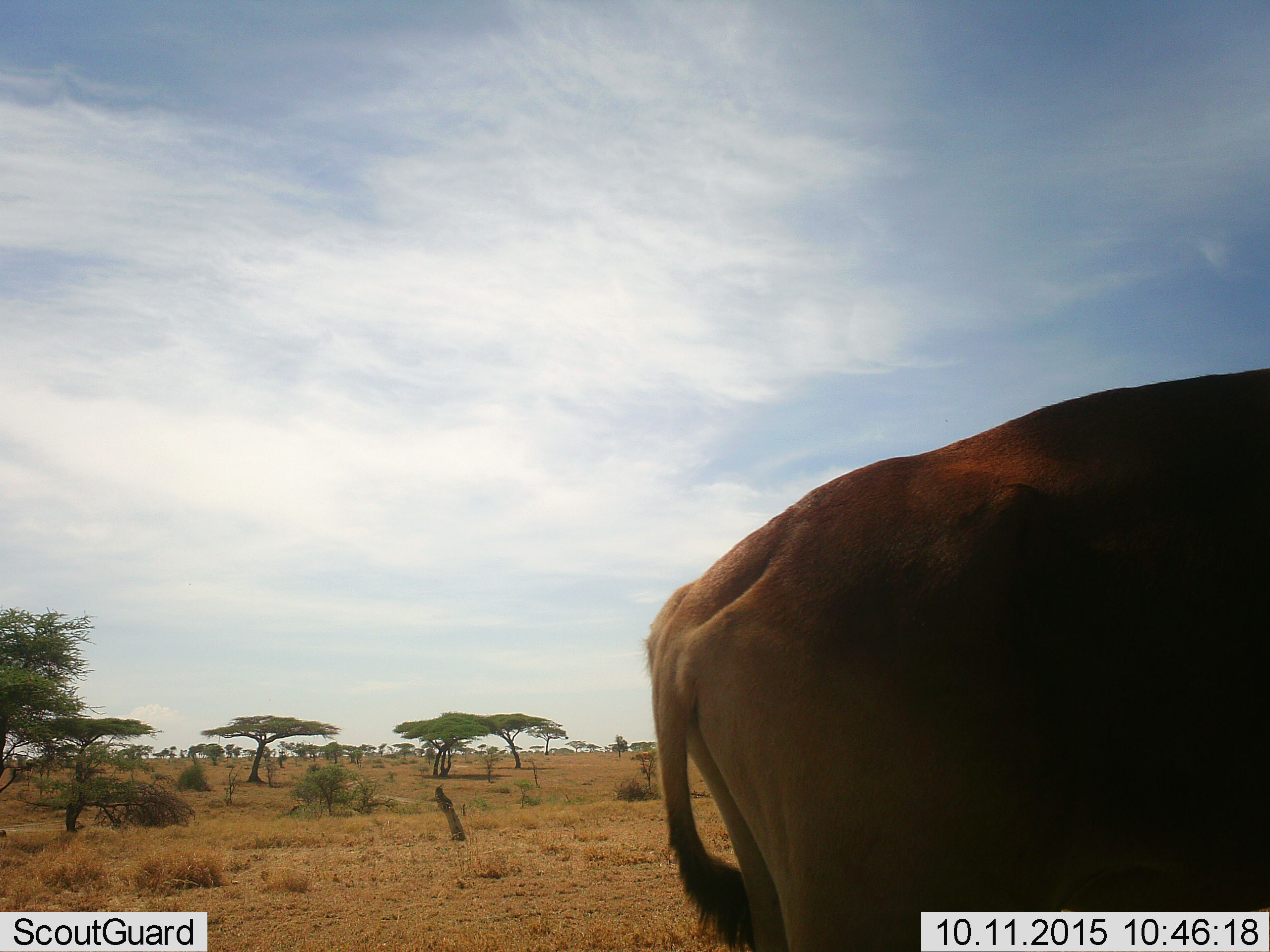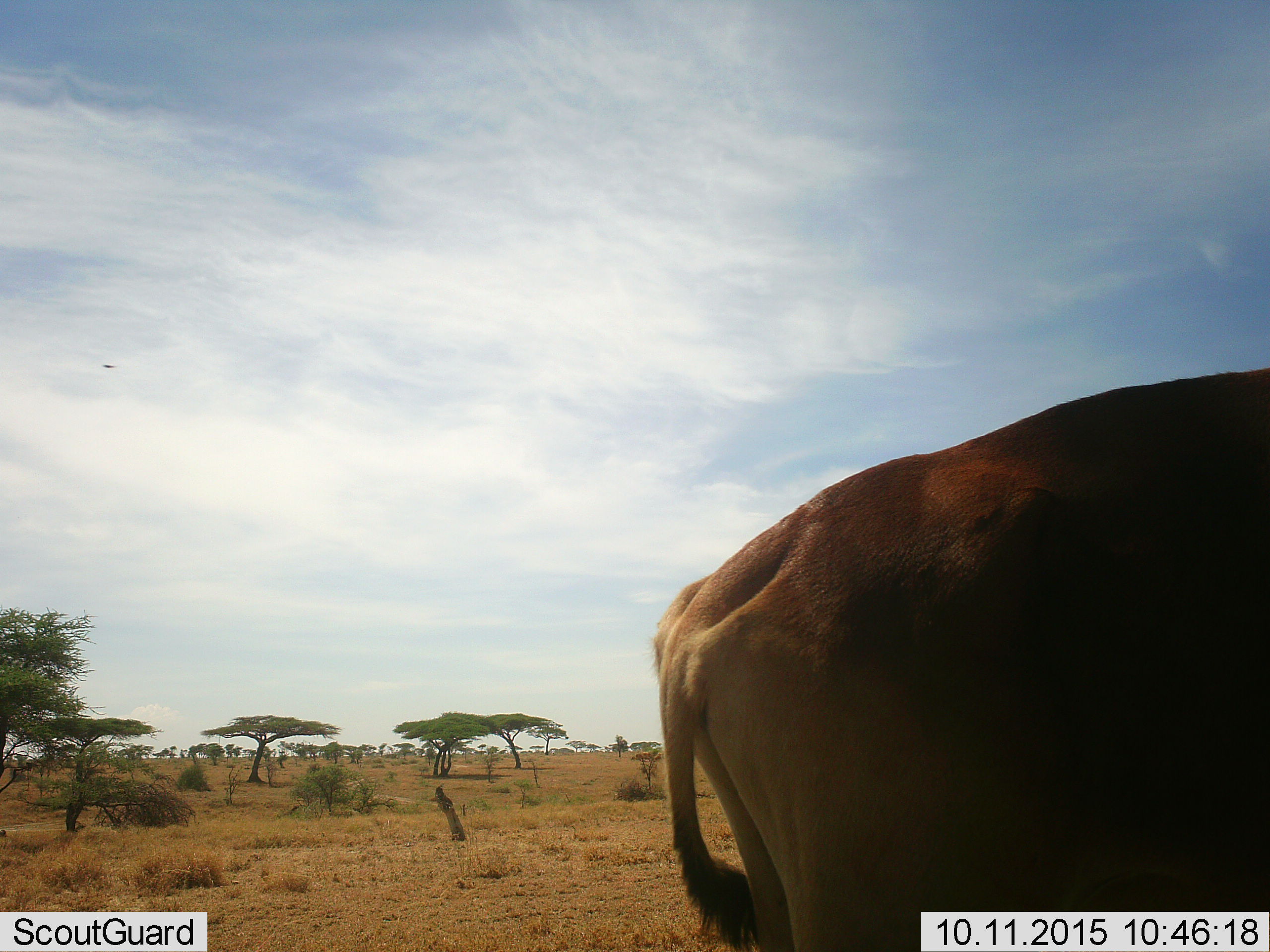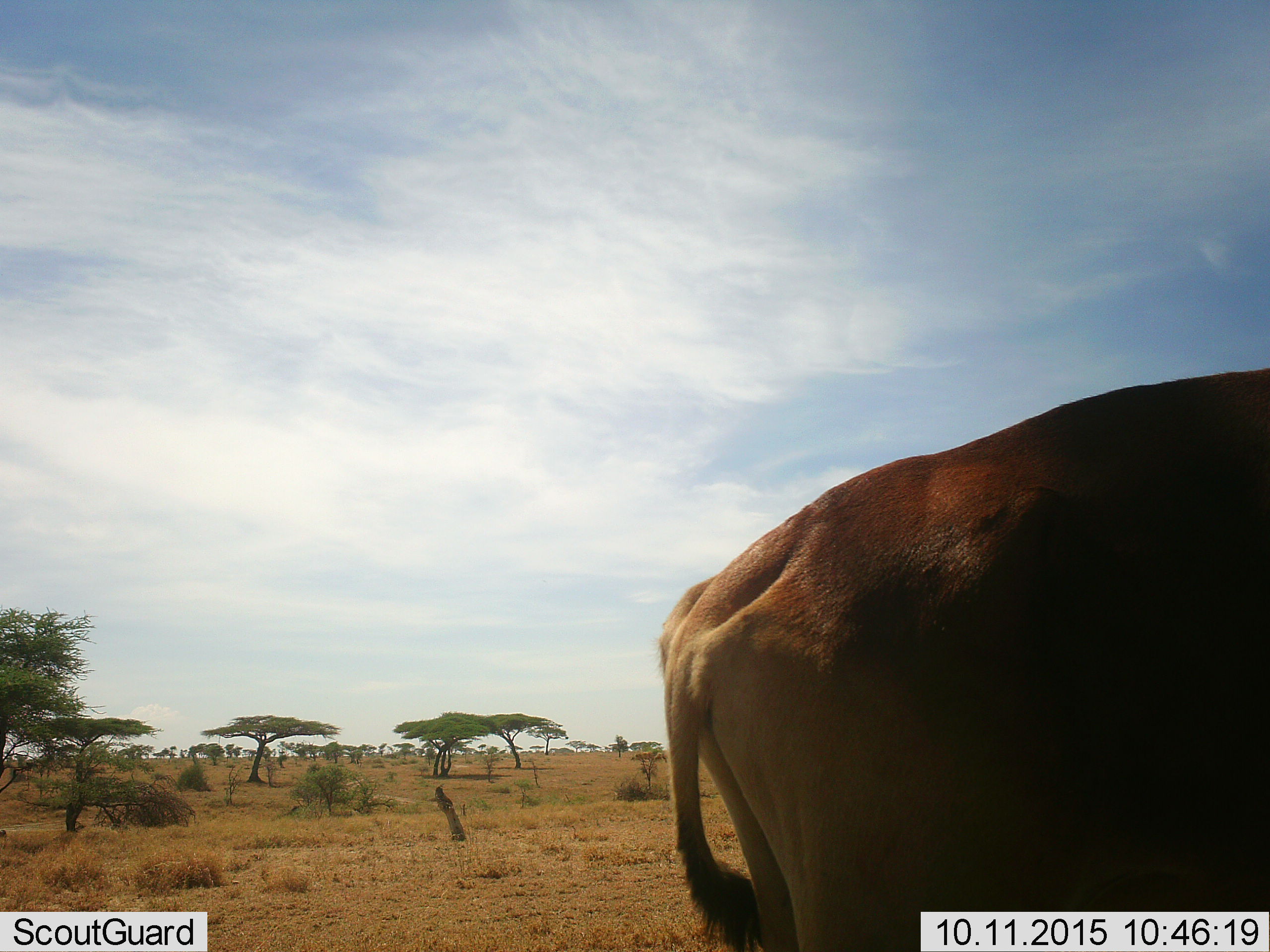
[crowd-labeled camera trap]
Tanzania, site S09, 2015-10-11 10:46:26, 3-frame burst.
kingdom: Animalia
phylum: Chordata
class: Mammalia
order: Artiodactyla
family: Bovidae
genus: Syncerus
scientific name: Syncerus caffer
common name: cape buffalo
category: buffalo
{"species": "buffalo (cape buffalo) (Syncerus caffer)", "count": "1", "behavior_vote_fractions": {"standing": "50%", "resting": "0%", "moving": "50%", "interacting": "0%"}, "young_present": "0%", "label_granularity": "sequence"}